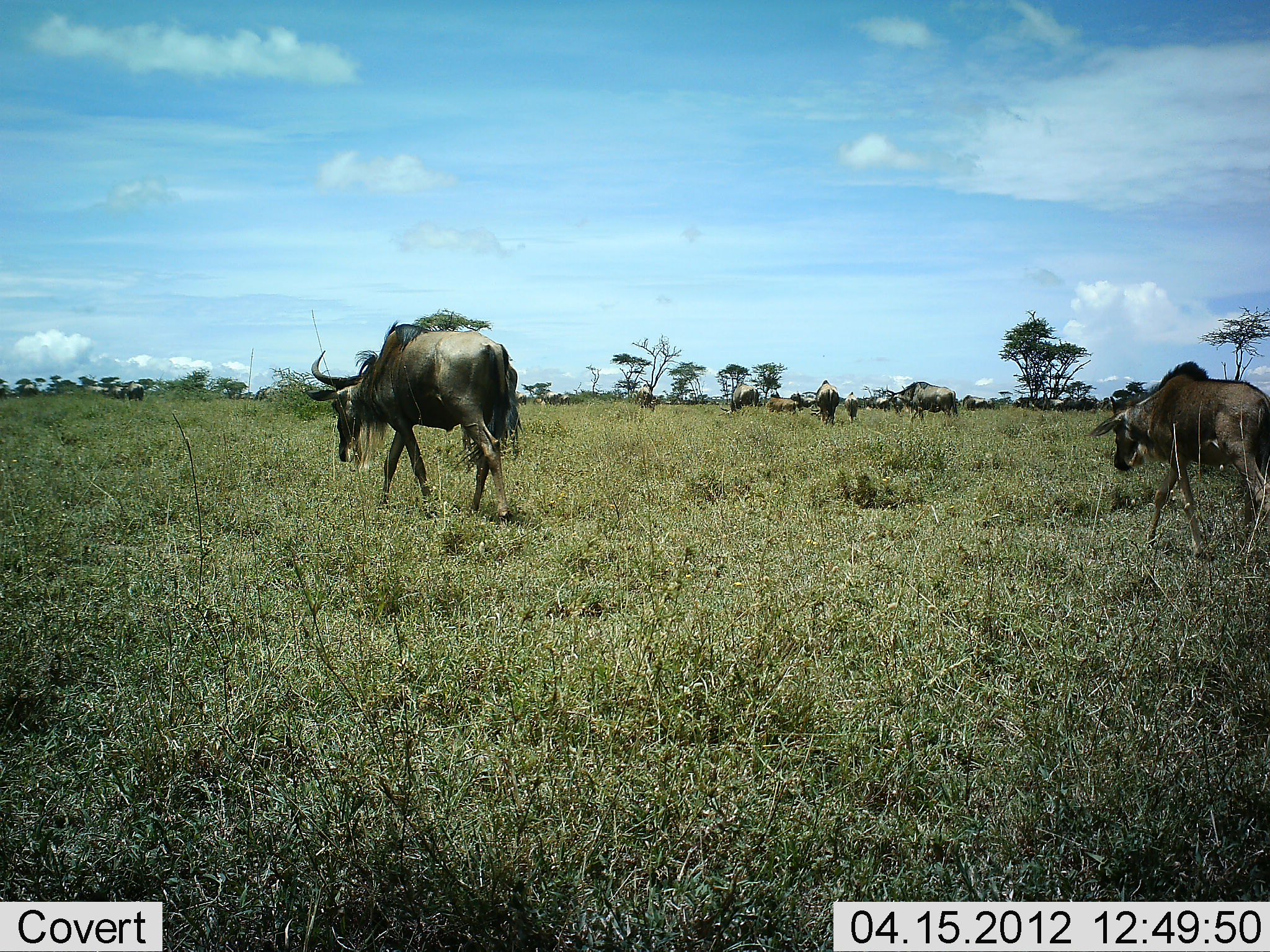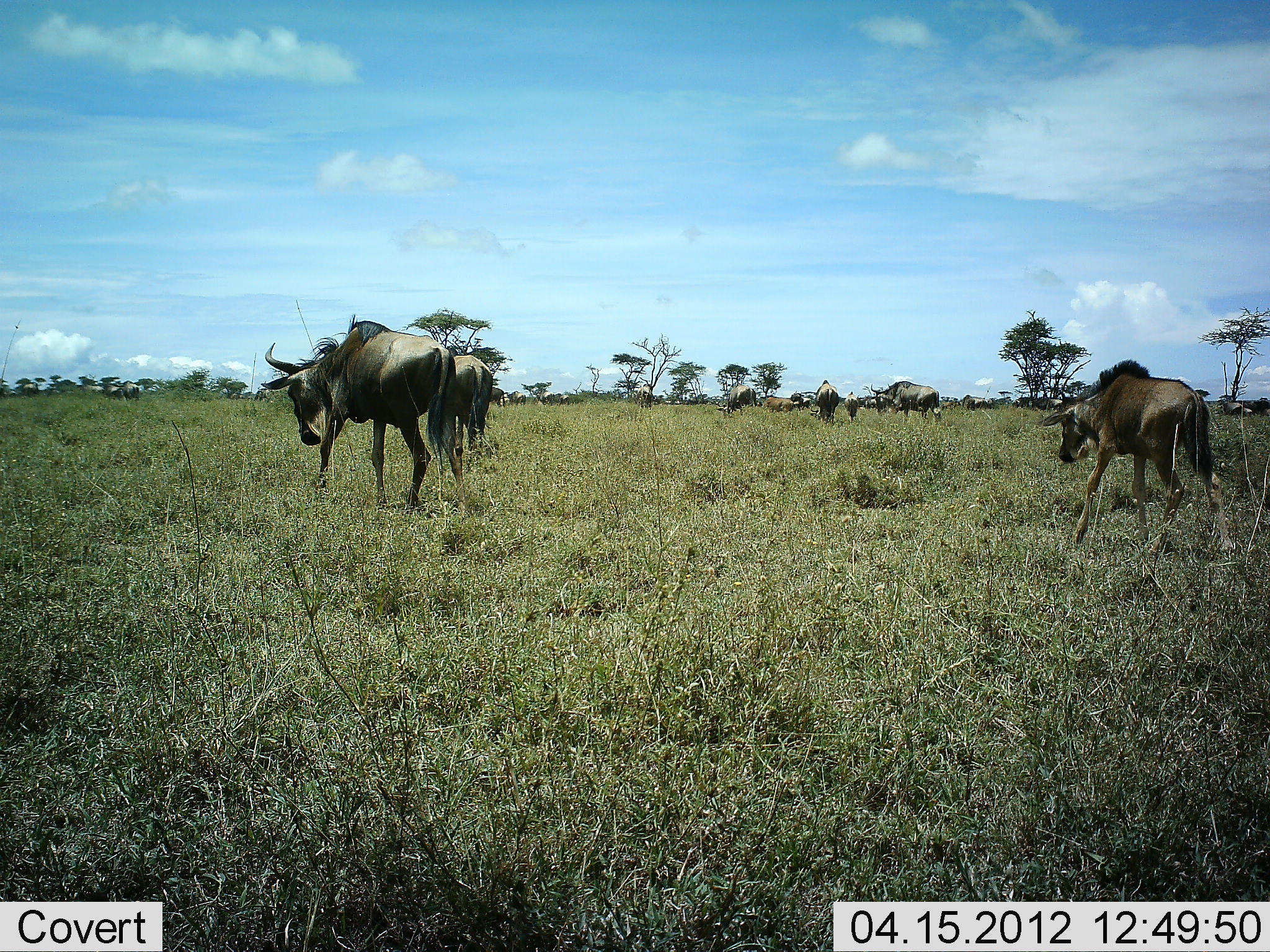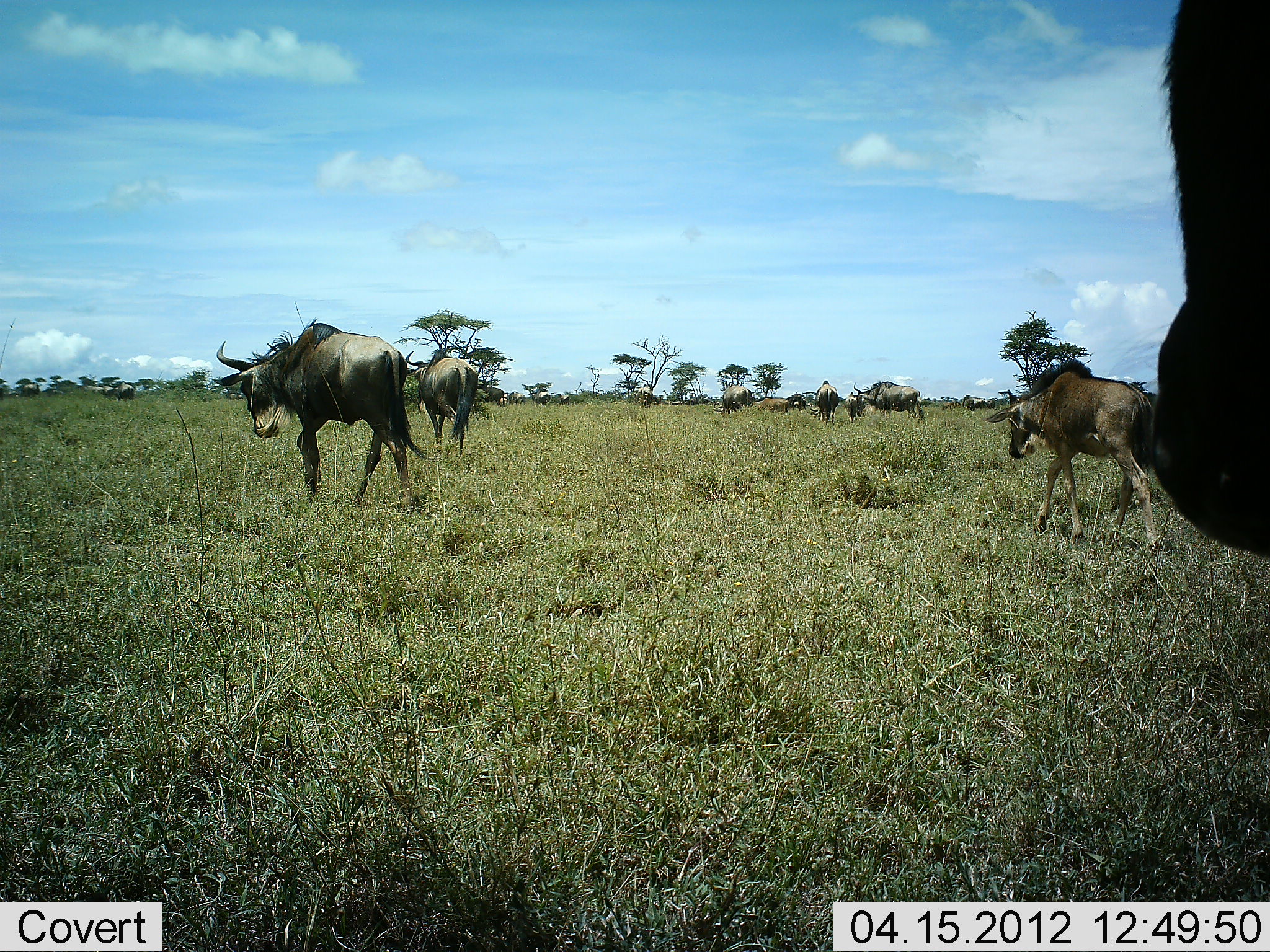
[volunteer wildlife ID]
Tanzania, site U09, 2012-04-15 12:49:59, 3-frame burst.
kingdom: Animalia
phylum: Chordata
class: Mammalia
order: Artiodactyla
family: Bovidae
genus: Connochaetes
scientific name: Connochaetes taurinus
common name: blue wildebeest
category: wildebeest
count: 11-50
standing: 22%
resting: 4%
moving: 96%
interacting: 0%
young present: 57%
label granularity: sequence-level